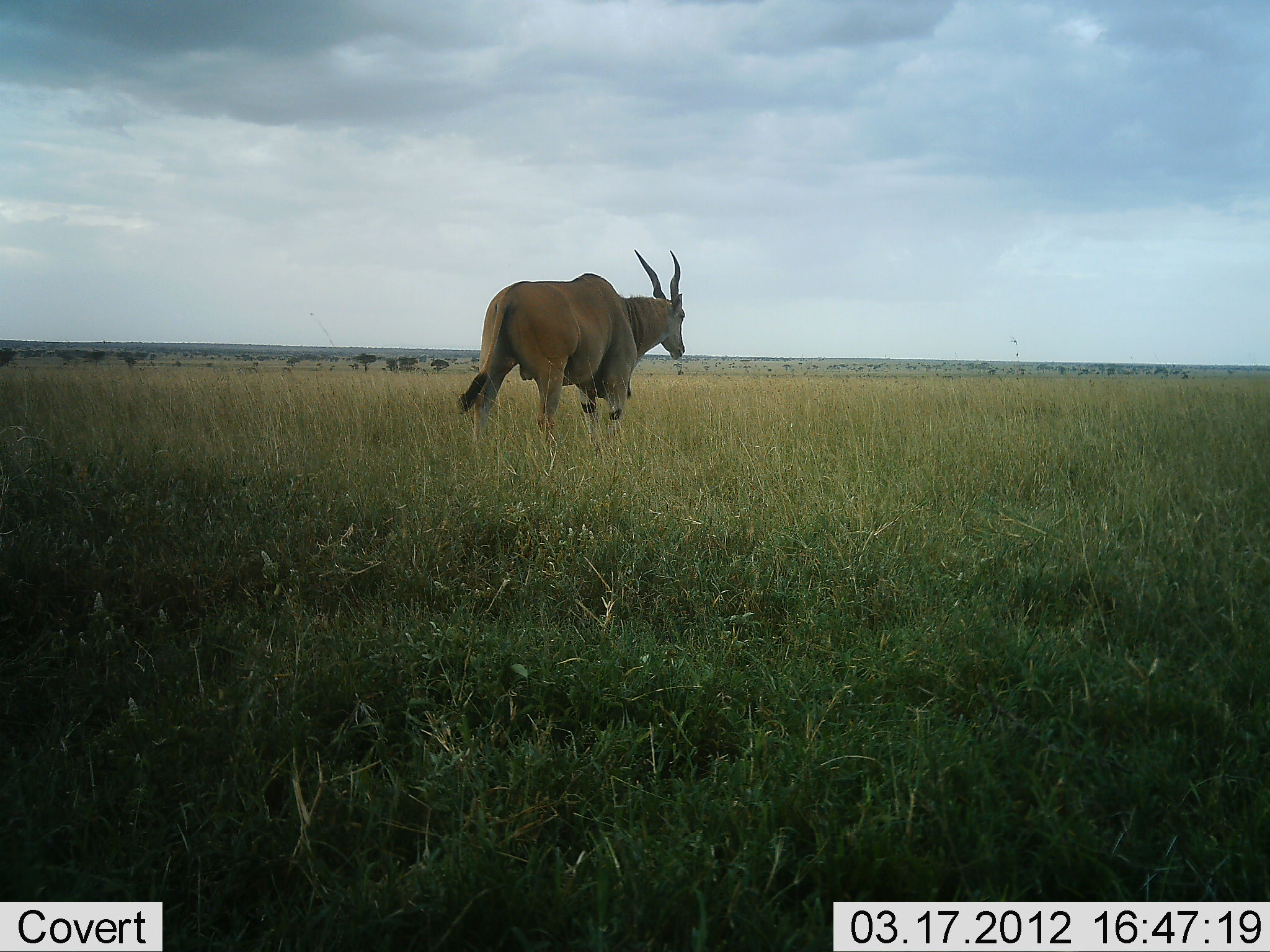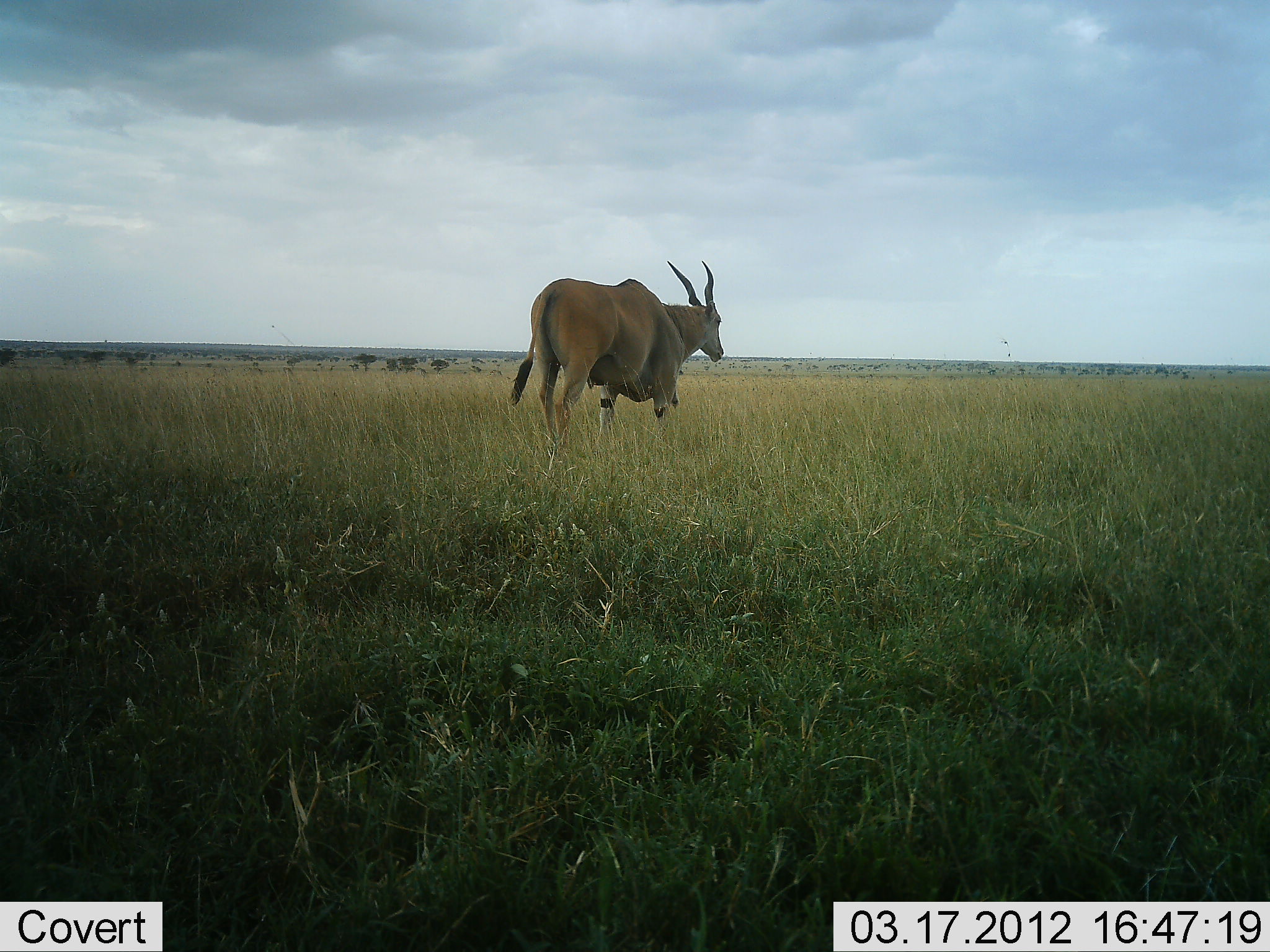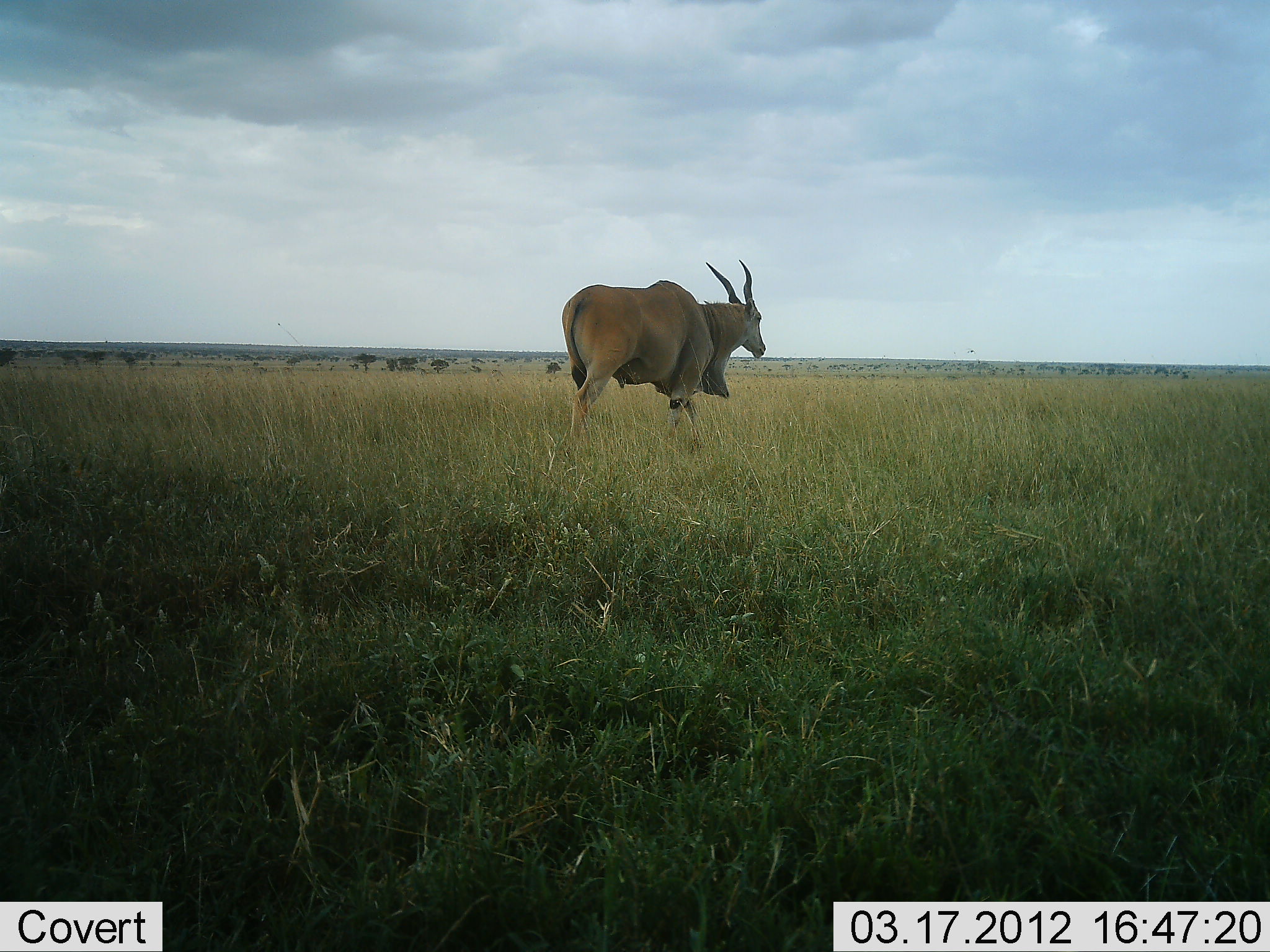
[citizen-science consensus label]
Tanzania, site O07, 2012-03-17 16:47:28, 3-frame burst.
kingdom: Animalia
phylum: Chordata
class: Mammalia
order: Artiodactyla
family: Bovidae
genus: Tragelaphus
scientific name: Tragelaphus oryx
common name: eland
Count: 1.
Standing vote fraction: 8%.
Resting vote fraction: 0%.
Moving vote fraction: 92%.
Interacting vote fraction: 0%.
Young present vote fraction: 0%.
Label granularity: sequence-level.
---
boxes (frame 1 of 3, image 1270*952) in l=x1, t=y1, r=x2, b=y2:
animal: l=455, t=248, r=686, b=456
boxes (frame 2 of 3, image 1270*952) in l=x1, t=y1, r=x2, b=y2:
animal: l=508, t=259, r=725, b=466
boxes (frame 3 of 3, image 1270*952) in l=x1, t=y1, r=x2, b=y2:
animal: l=560, t=259, r=767, b=447